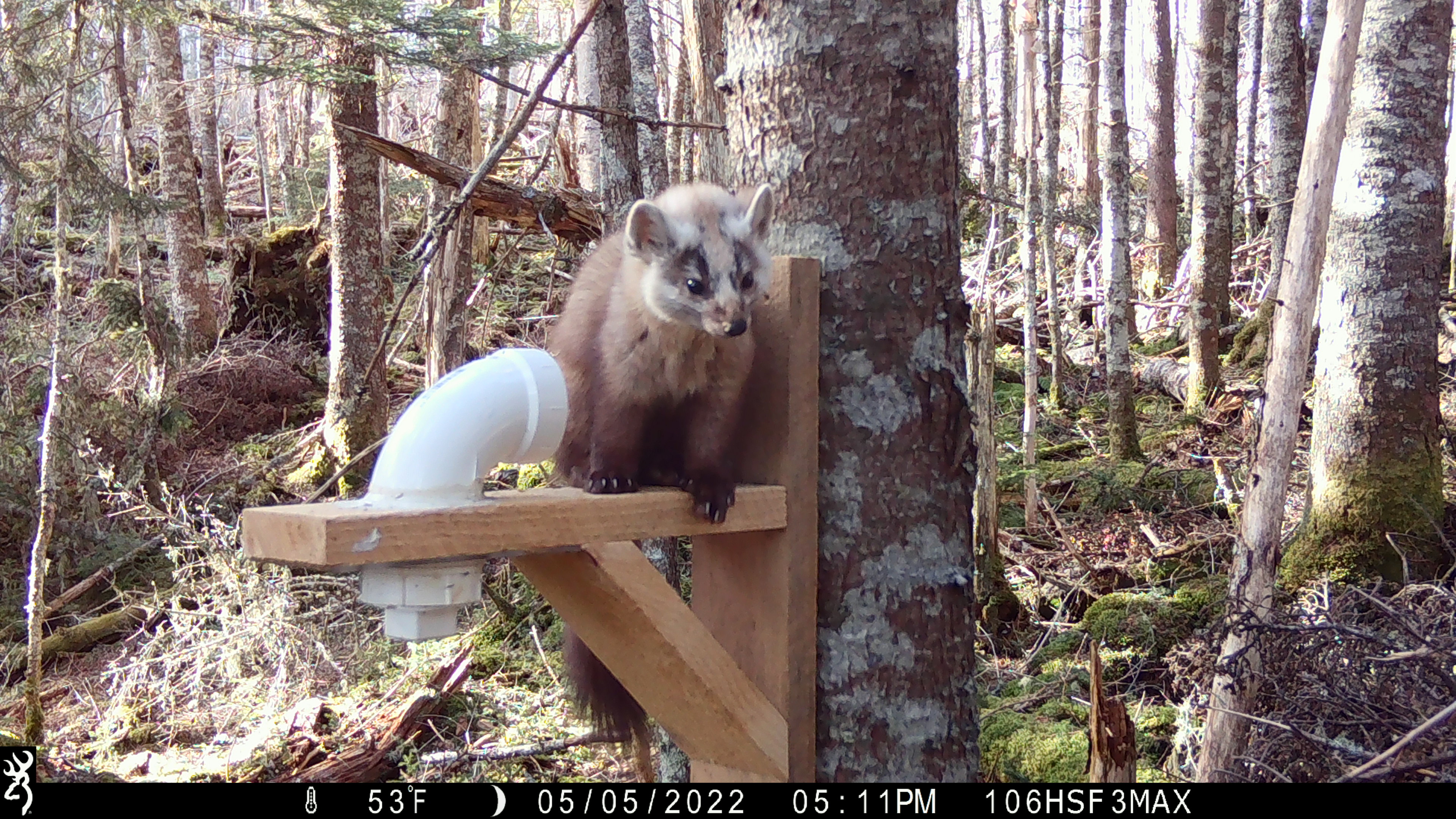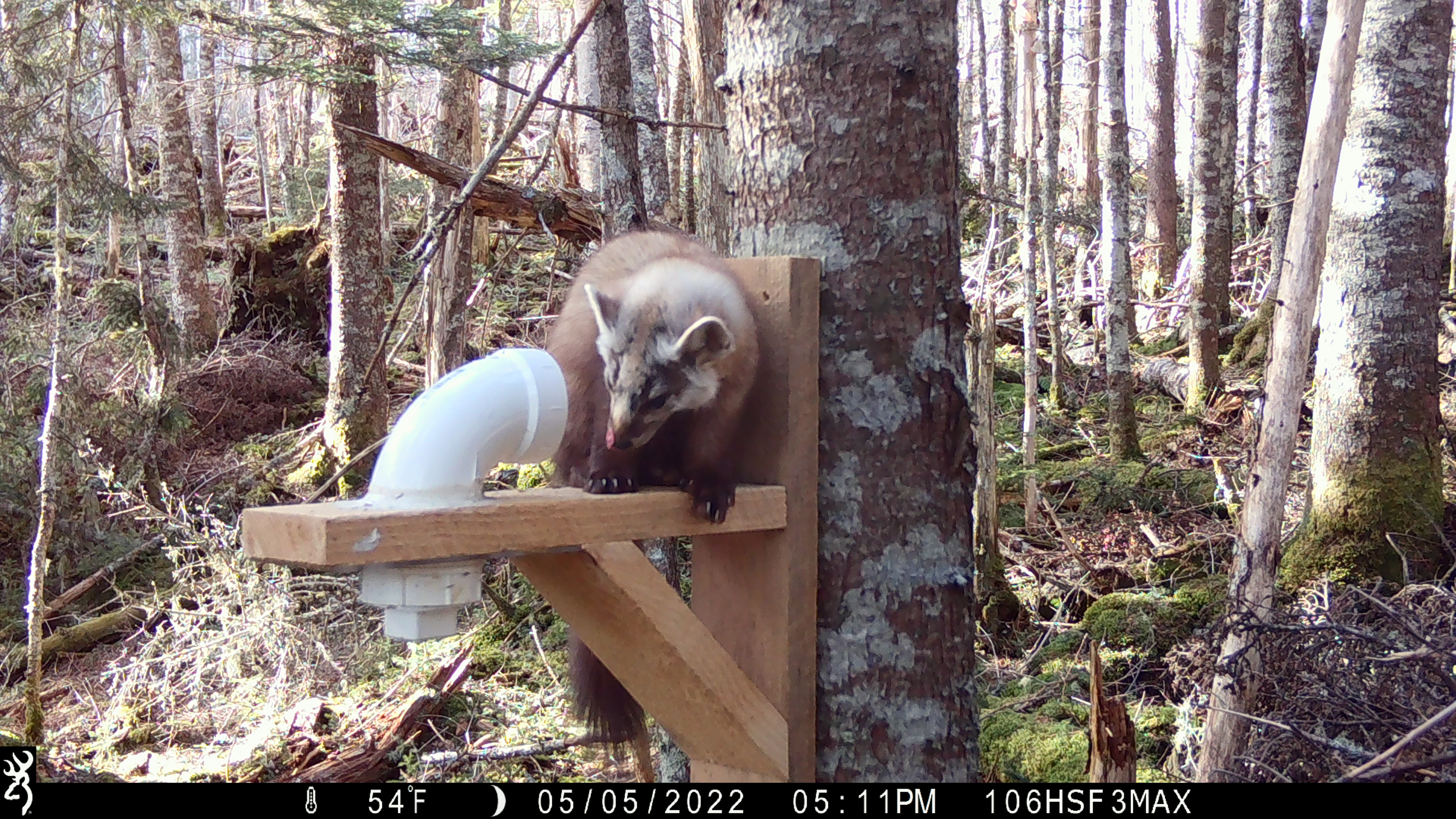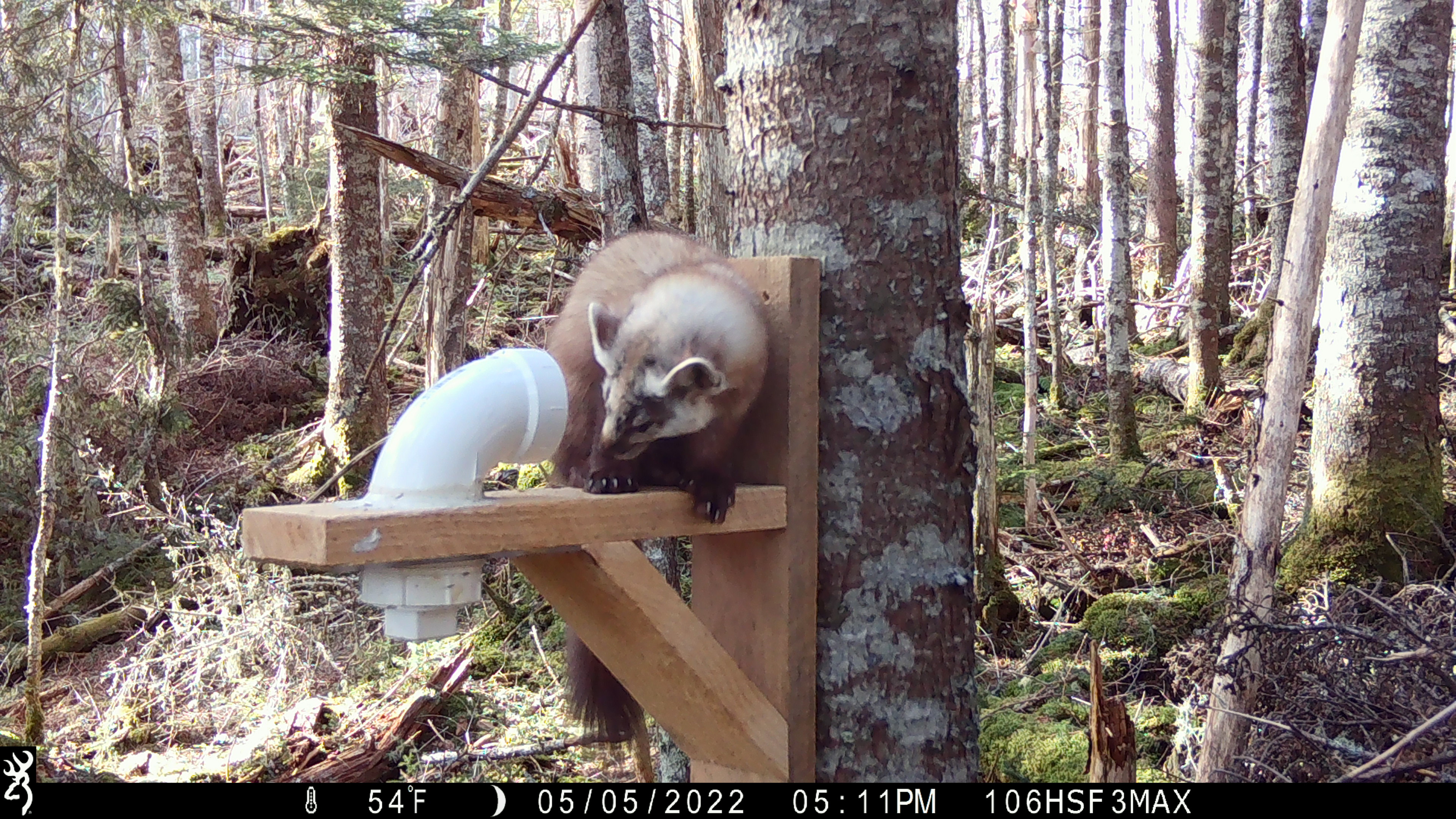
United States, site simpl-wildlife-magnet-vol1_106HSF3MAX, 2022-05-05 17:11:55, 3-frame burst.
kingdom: Animalia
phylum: Chordata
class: Mammalia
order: Carnivora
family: Mustelidae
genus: Martes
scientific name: Martes americana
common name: american marten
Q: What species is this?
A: American marten (Martes americana).